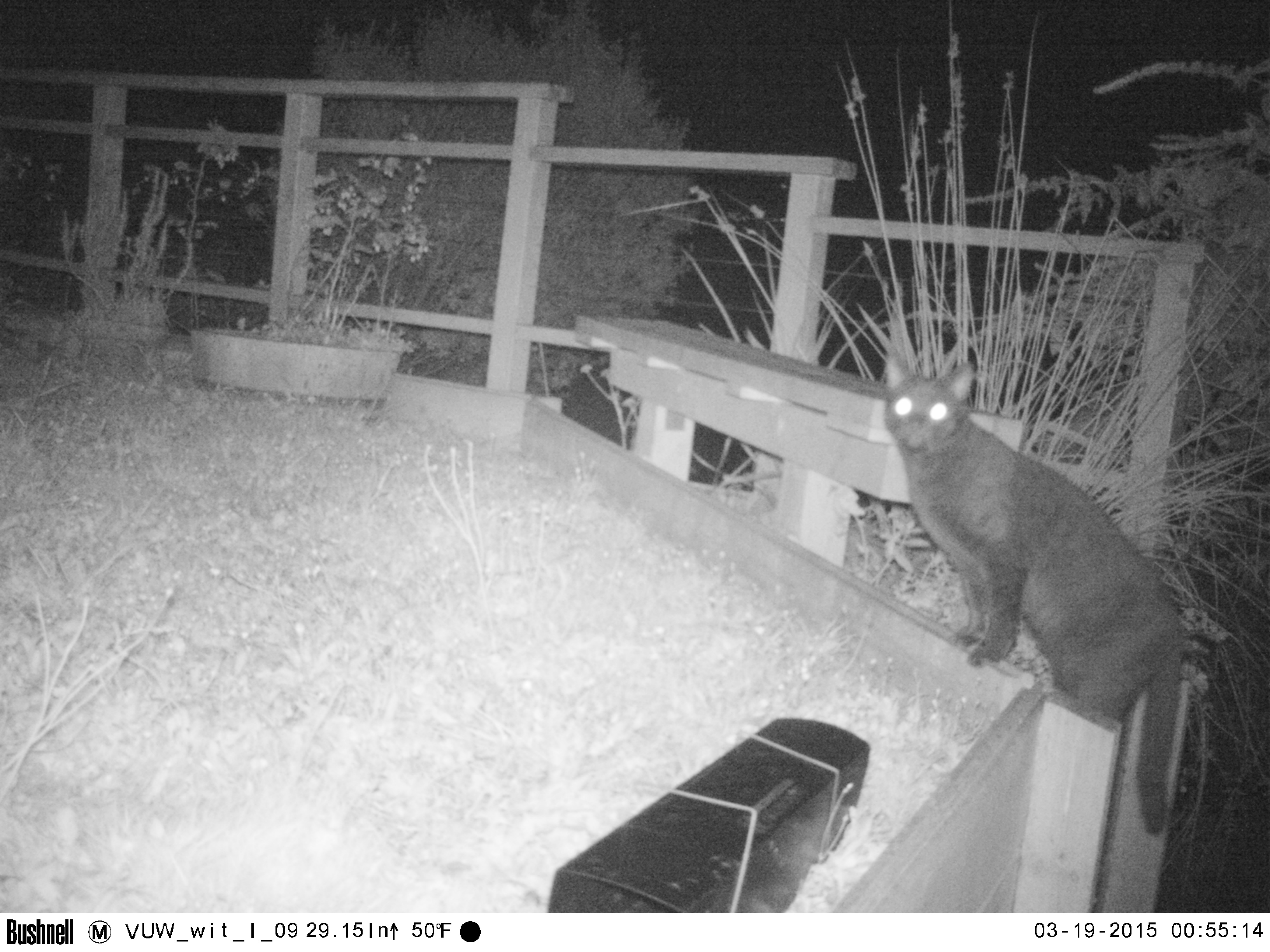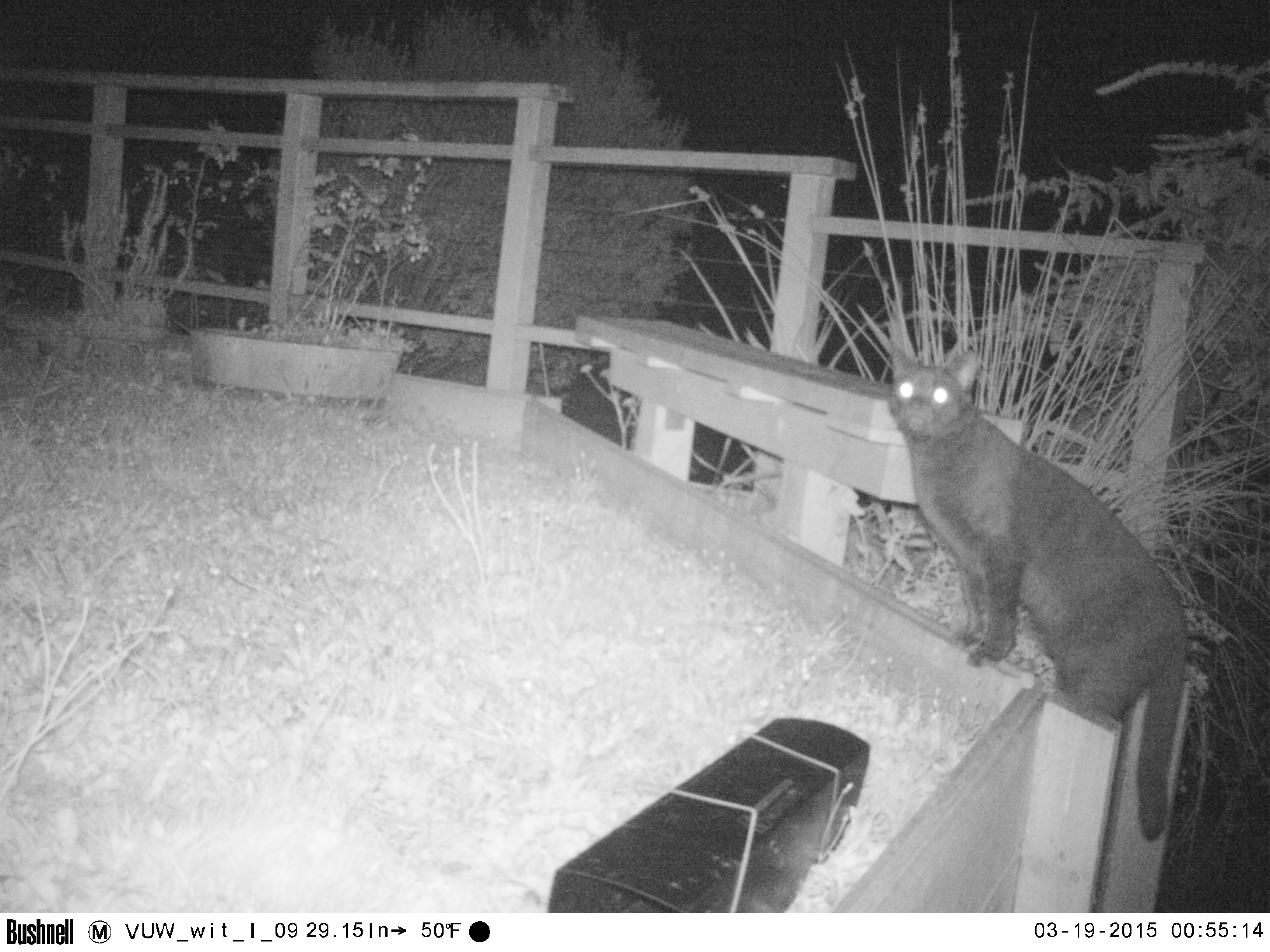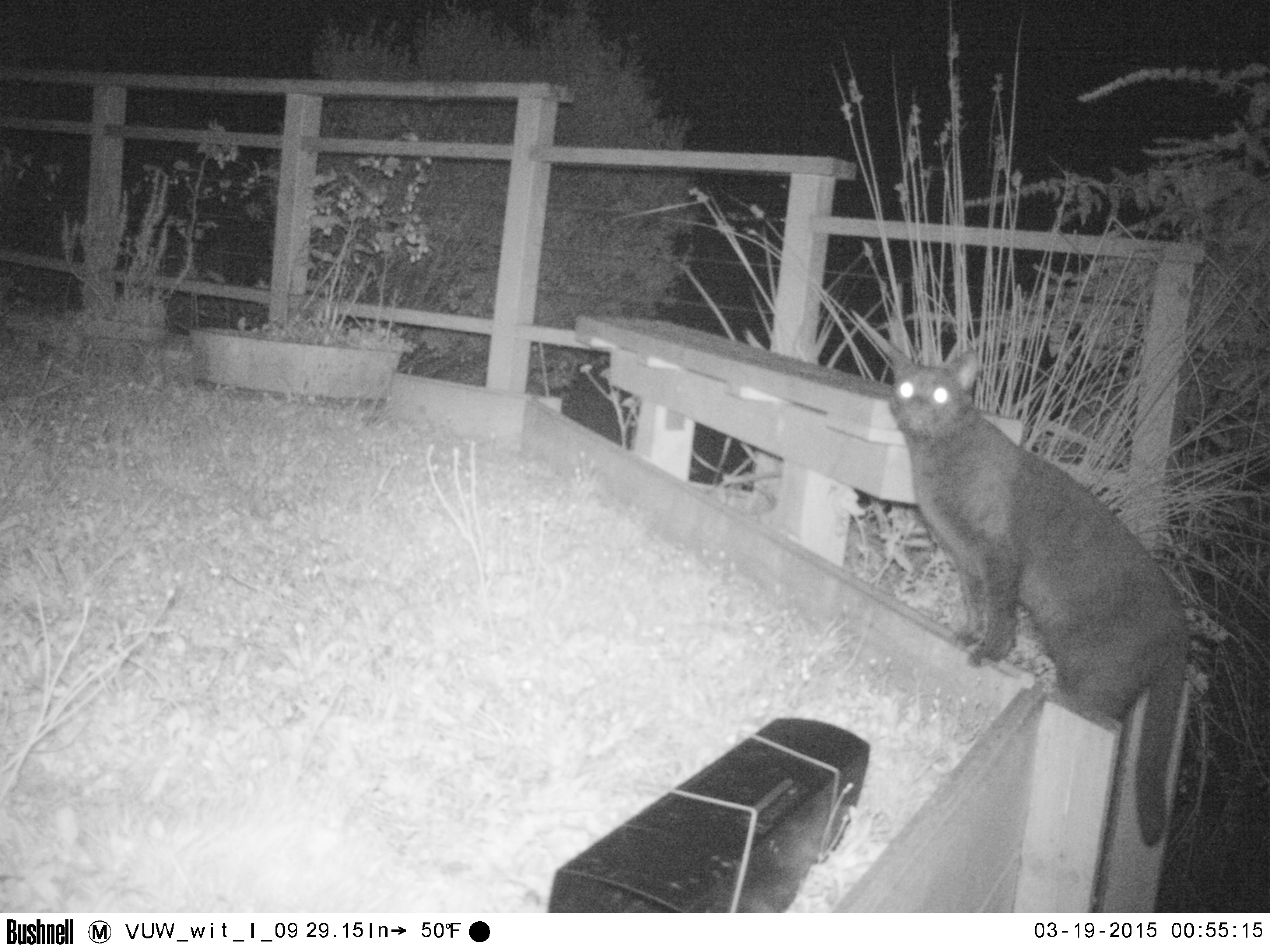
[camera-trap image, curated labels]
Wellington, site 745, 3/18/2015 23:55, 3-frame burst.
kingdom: Animalia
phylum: Chordata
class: Mammalia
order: Carnivora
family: Felidae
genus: Felis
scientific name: Felis catus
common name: cat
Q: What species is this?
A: Cat (Felis catus).